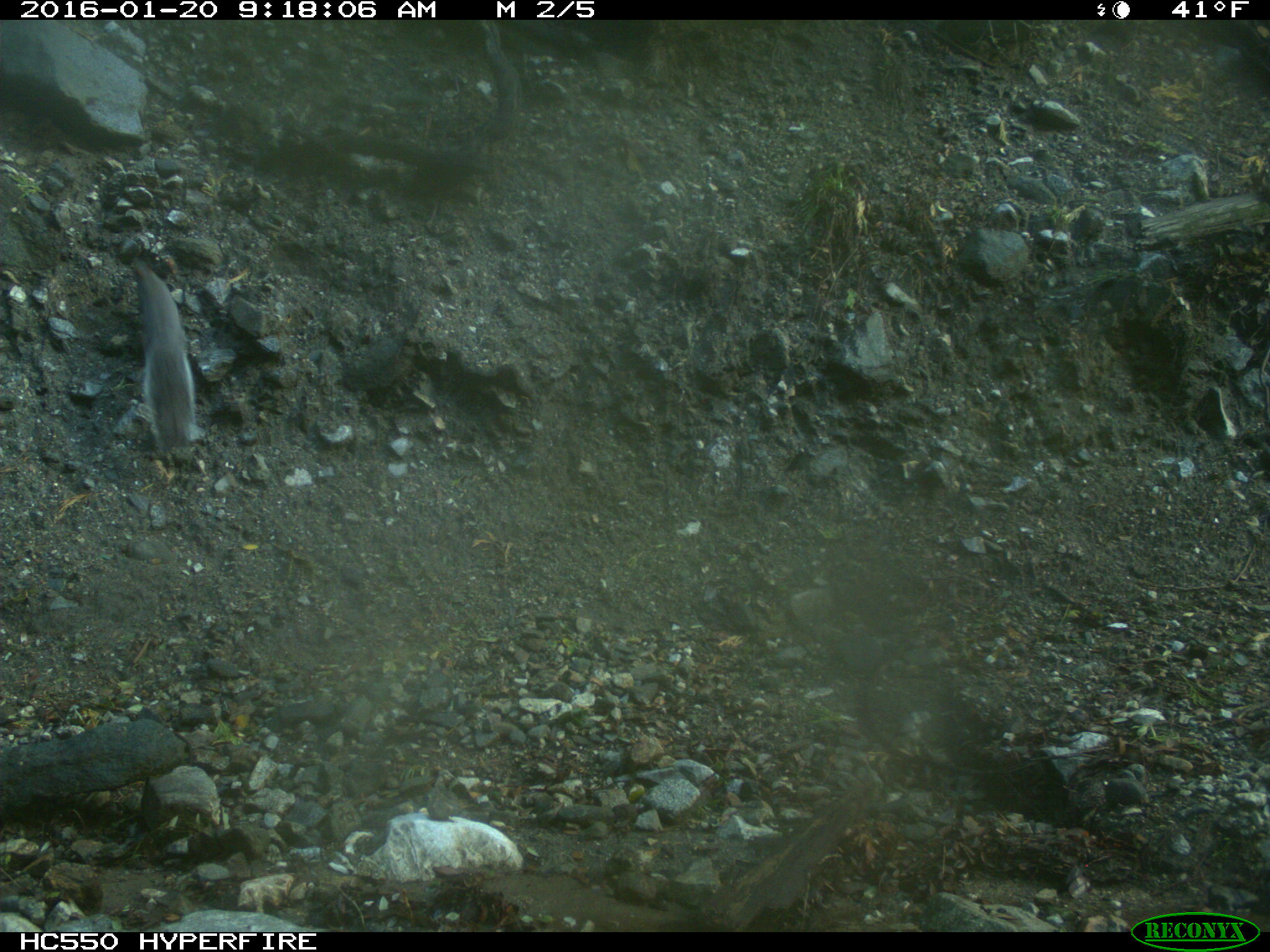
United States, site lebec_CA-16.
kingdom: Animalia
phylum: Chordata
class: Mammalia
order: Rodentia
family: Sciuridae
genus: Sciurus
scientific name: Sciurus carolinensis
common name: eastern gray squirrel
Sciurus carolinensis (eastern gray squirrel).